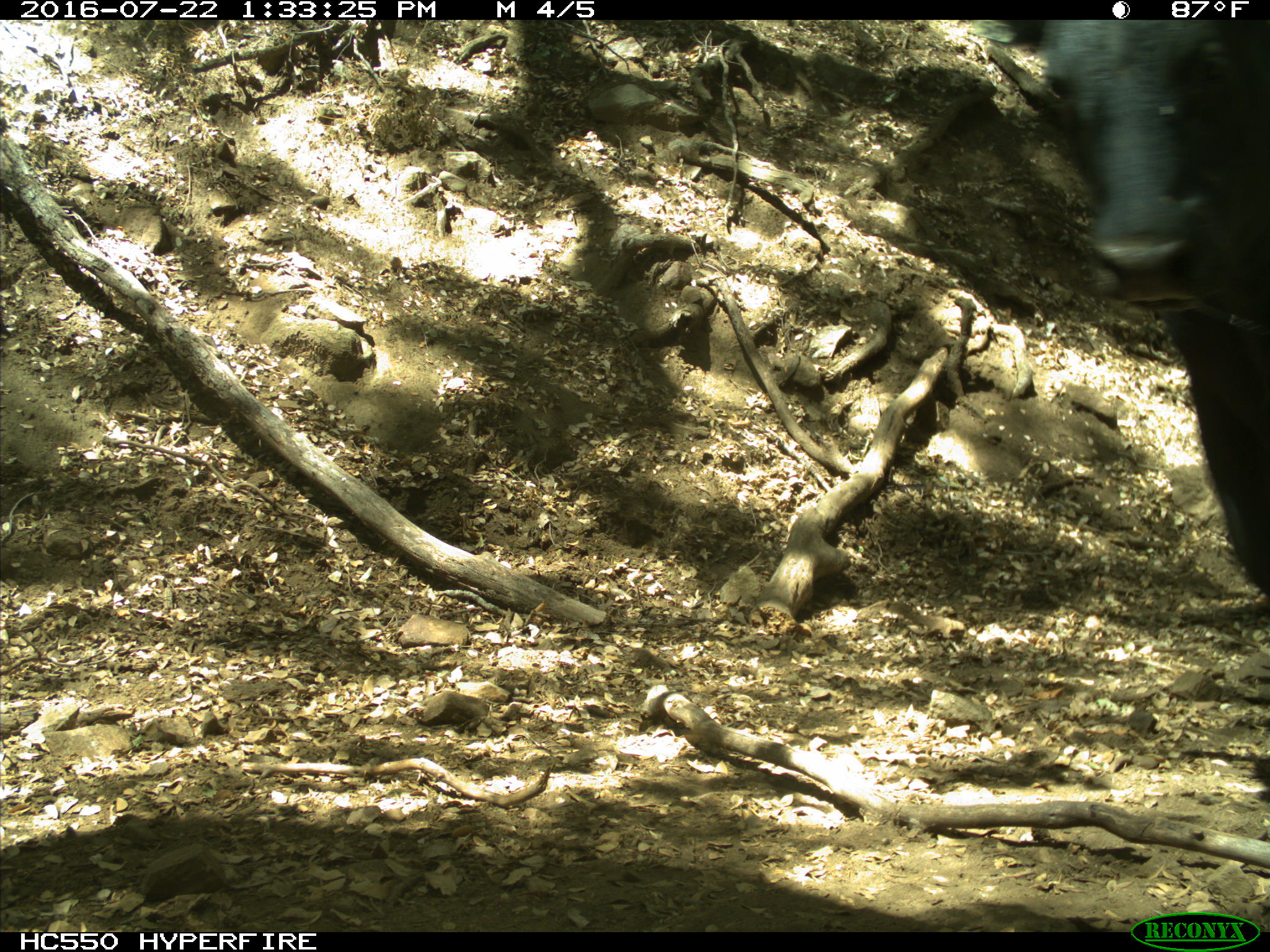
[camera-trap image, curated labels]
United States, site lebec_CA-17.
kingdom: Animalia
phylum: Chordata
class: Mammalia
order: Artiodactyla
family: Bovidae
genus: Bos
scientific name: Bos taurus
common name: domestic cow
Bos taurus (domestic cow).